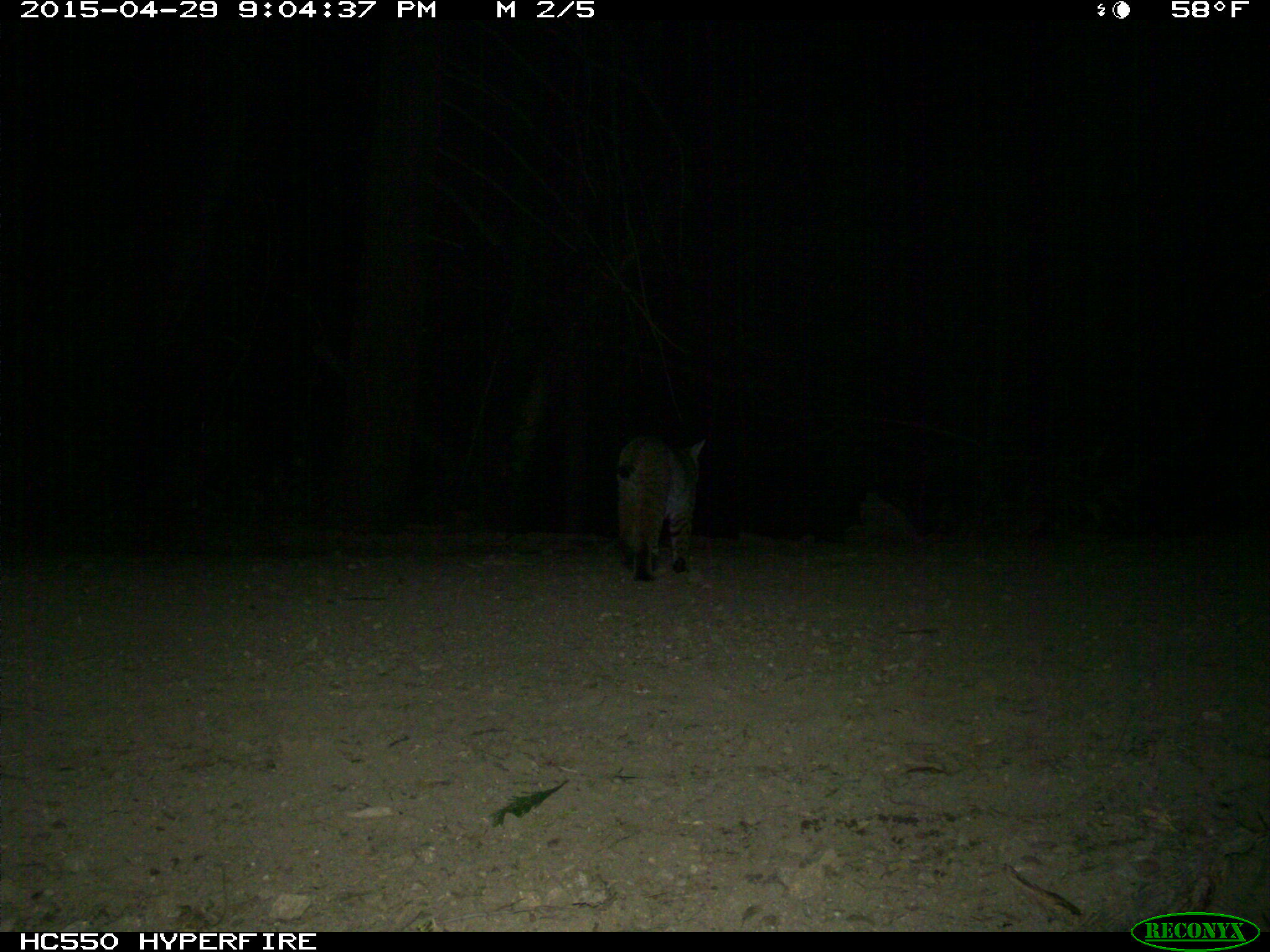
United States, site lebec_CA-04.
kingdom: Animalia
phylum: Chordata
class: Mammalia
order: Carnivora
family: Felidae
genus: Lynx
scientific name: Lynx rufus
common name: bobcat